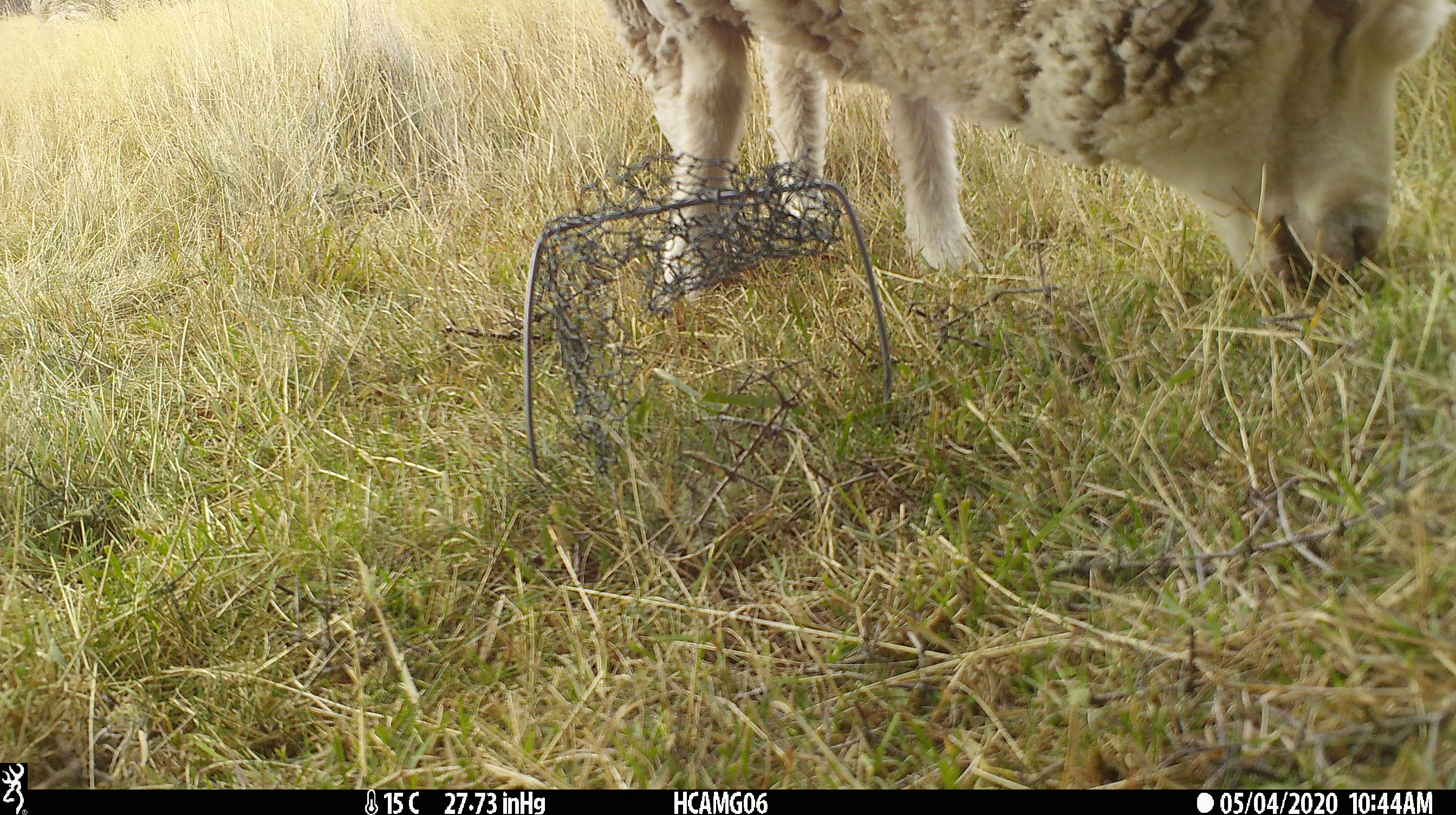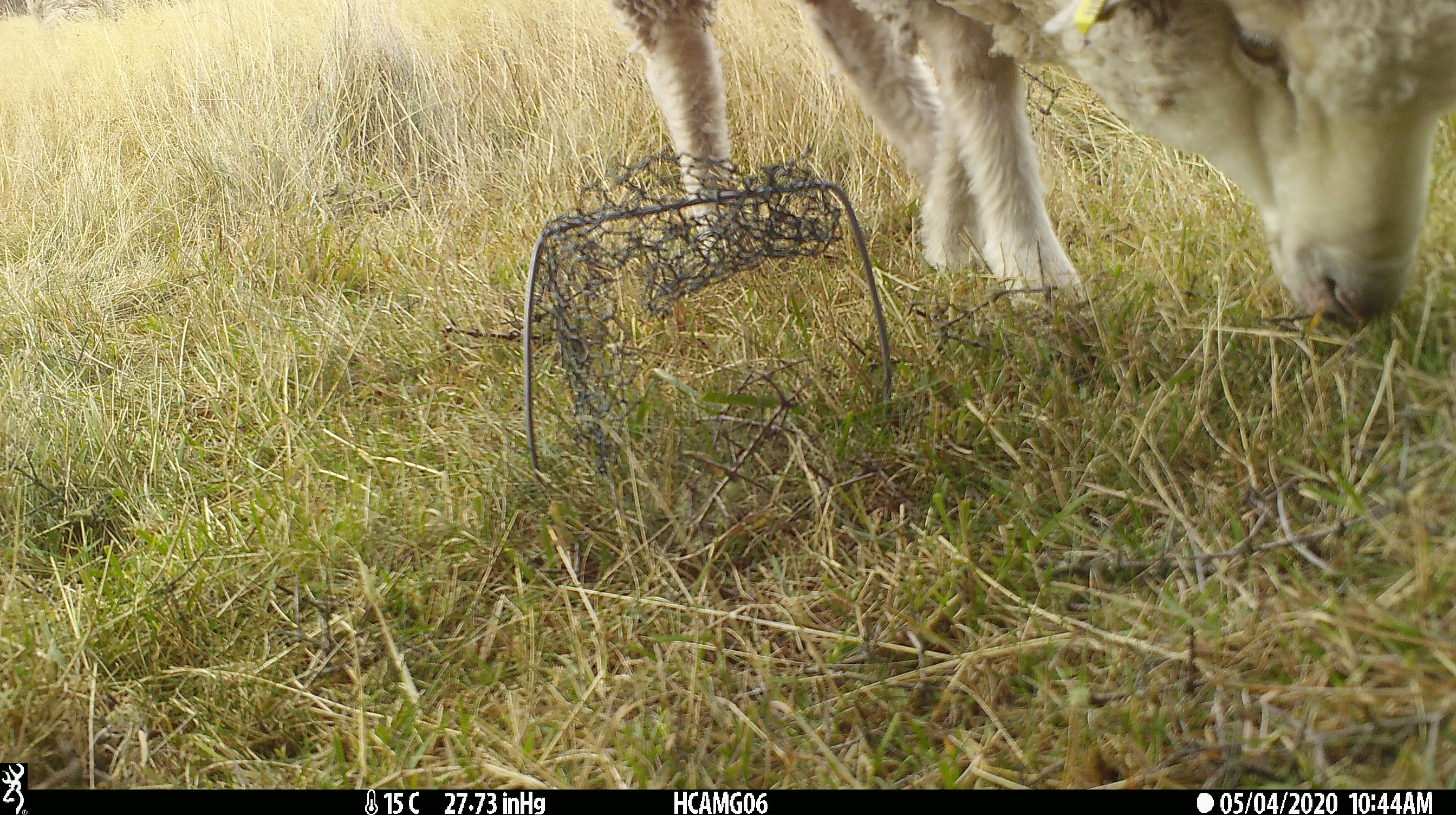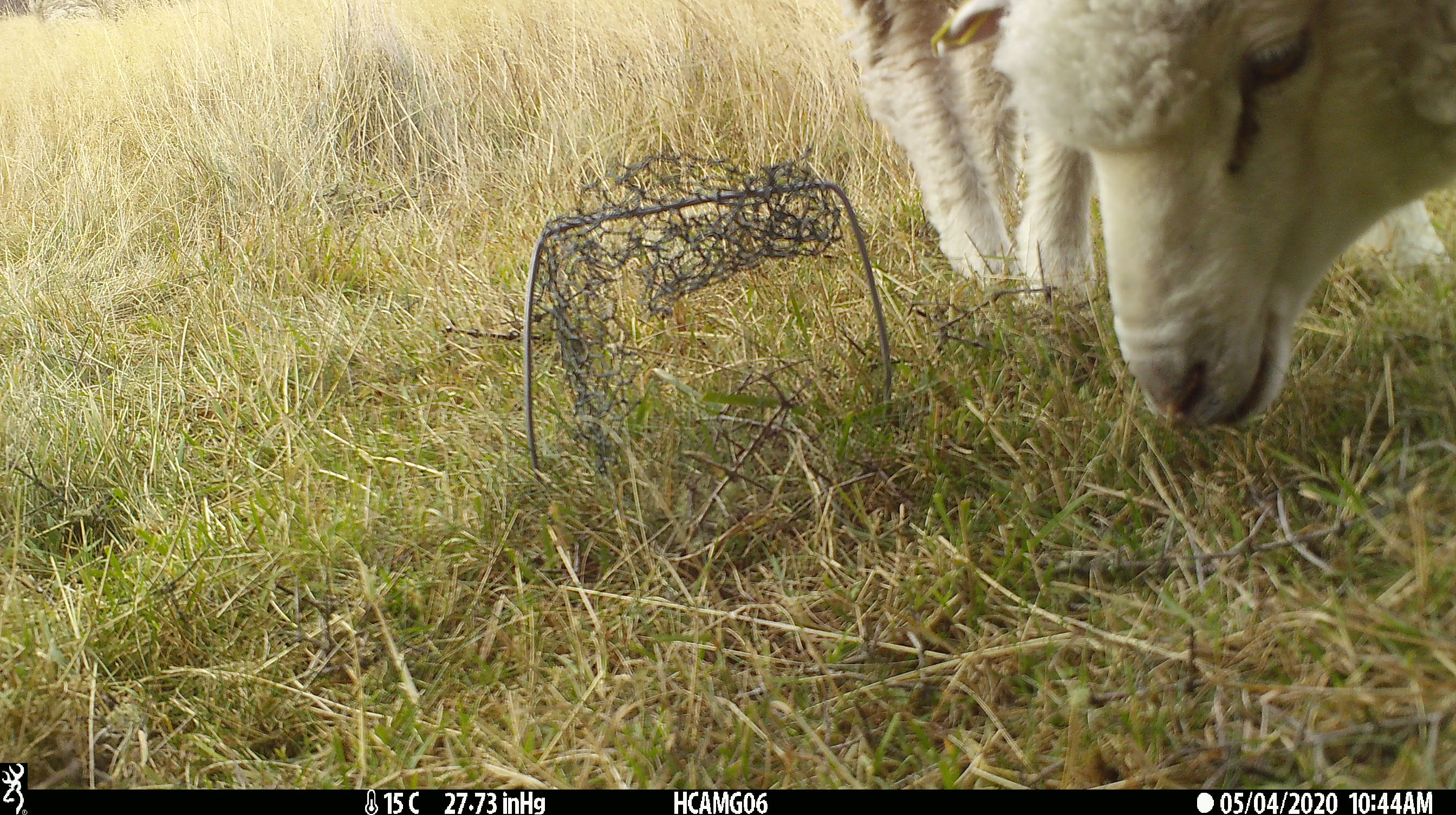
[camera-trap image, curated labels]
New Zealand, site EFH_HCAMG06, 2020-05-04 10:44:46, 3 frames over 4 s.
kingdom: Animalia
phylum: Chordata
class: Mammalia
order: Artiodactyla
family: Bovidae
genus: Ovis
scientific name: Ovis aries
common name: domestic sheep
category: sheep